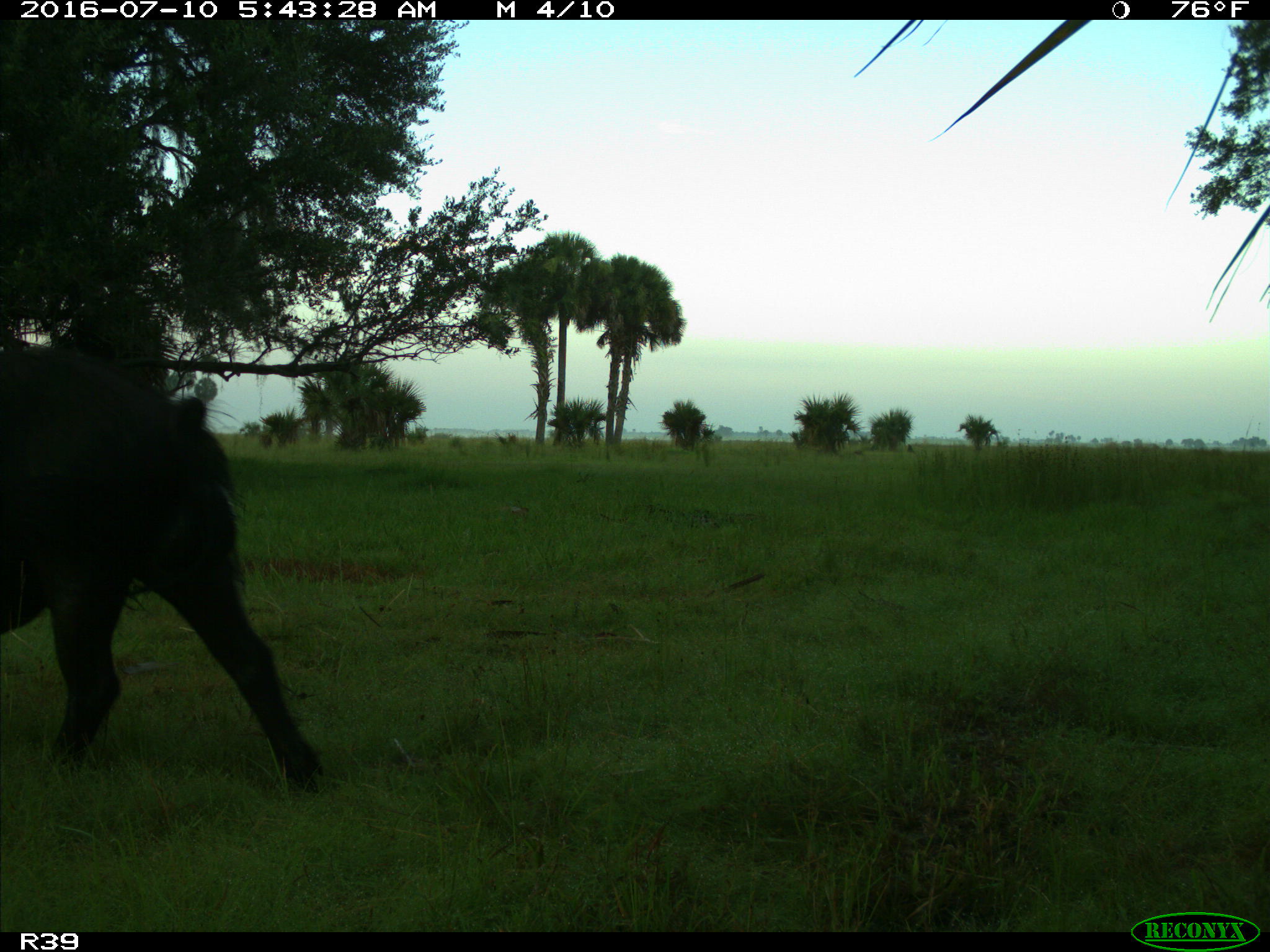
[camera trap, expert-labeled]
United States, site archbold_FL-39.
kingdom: Animalia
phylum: Chordata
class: Mammalia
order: Artiodactyla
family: Suidae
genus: Sus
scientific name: Sus scrofa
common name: wild boar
Sus scrofa (wild boar).